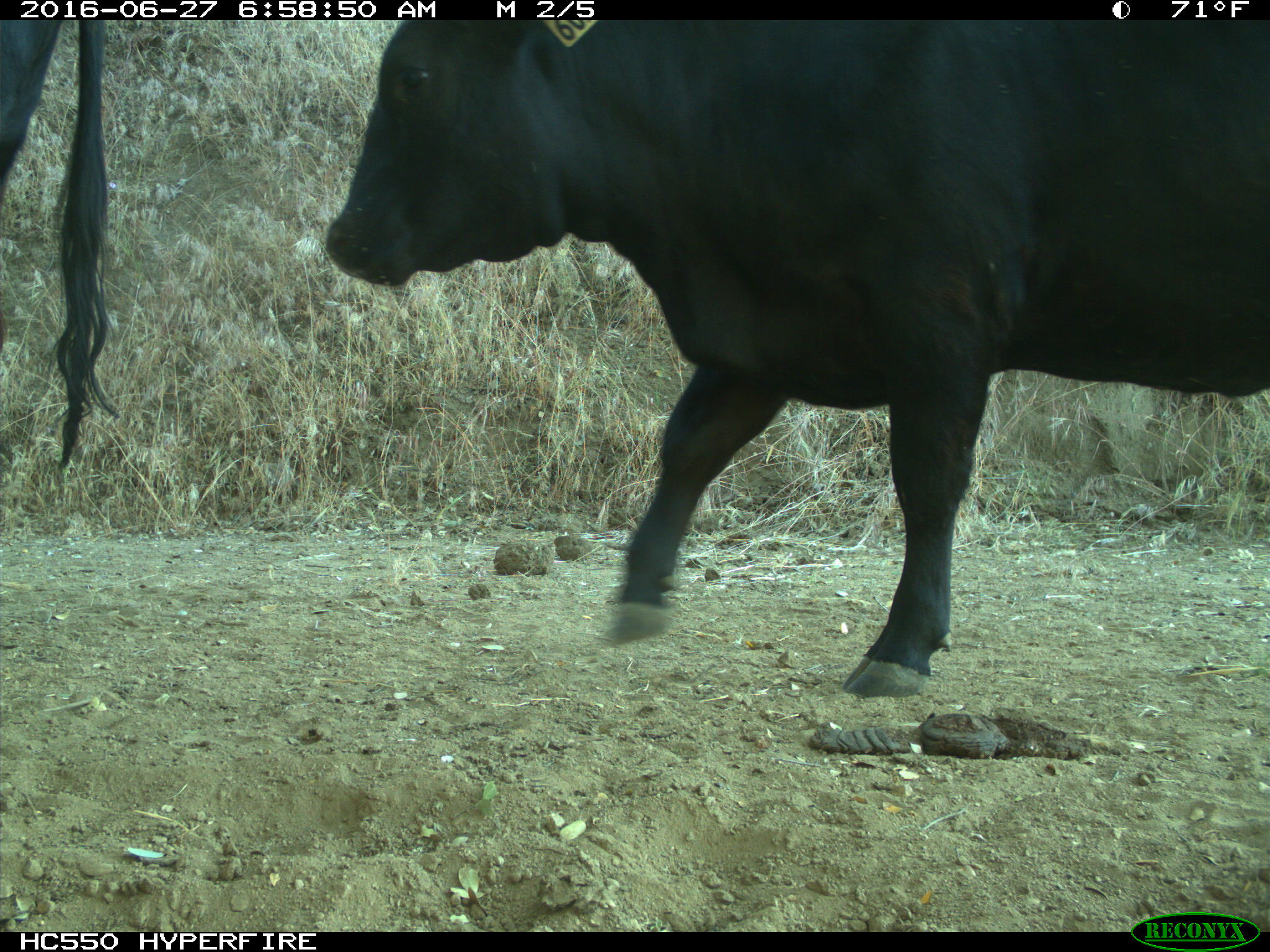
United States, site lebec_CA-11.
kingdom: Animalia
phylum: Chordata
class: Mammalia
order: Artiodactyla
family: Bovidae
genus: Bos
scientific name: Bos taurus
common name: domestic cow